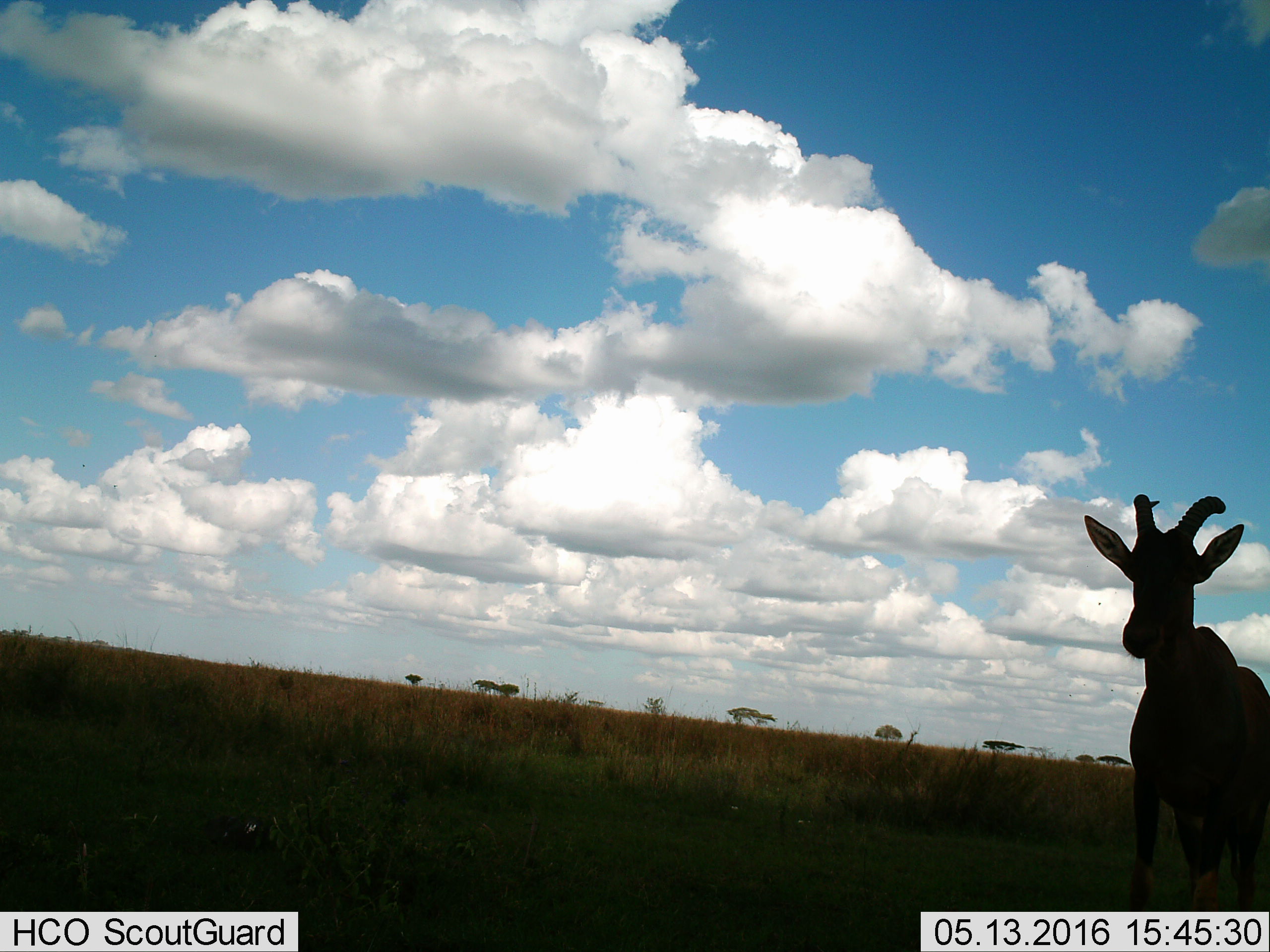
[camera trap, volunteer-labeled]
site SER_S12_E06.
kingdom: Animalia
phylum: Chordata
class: Mammalia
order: Artiodactyla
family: Bovidae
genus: Damaliscus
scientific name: Damaliscus lunatus jimela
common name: topi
Topi (Damaliscus lunatus jimela), count 1. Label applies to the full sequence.